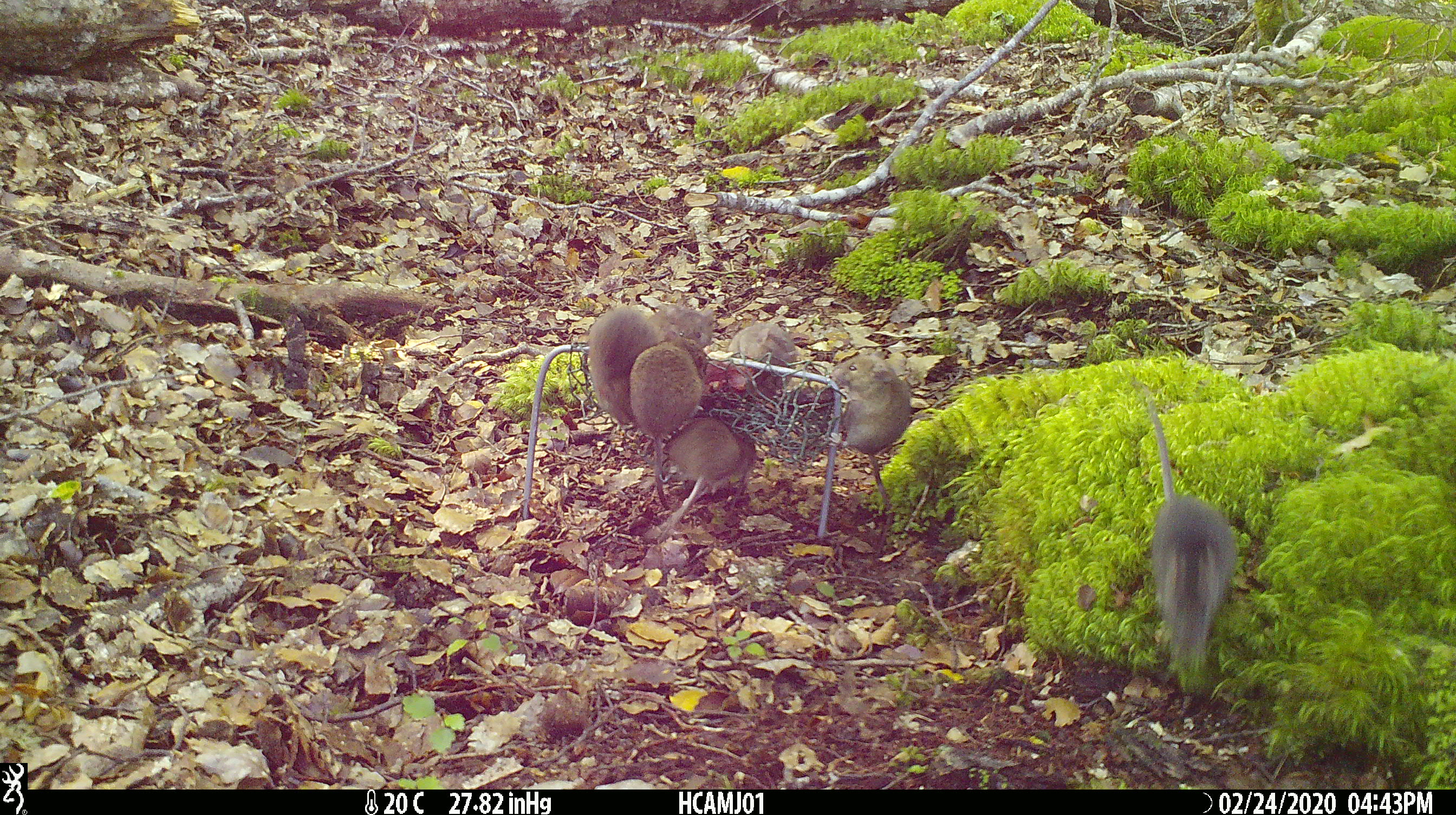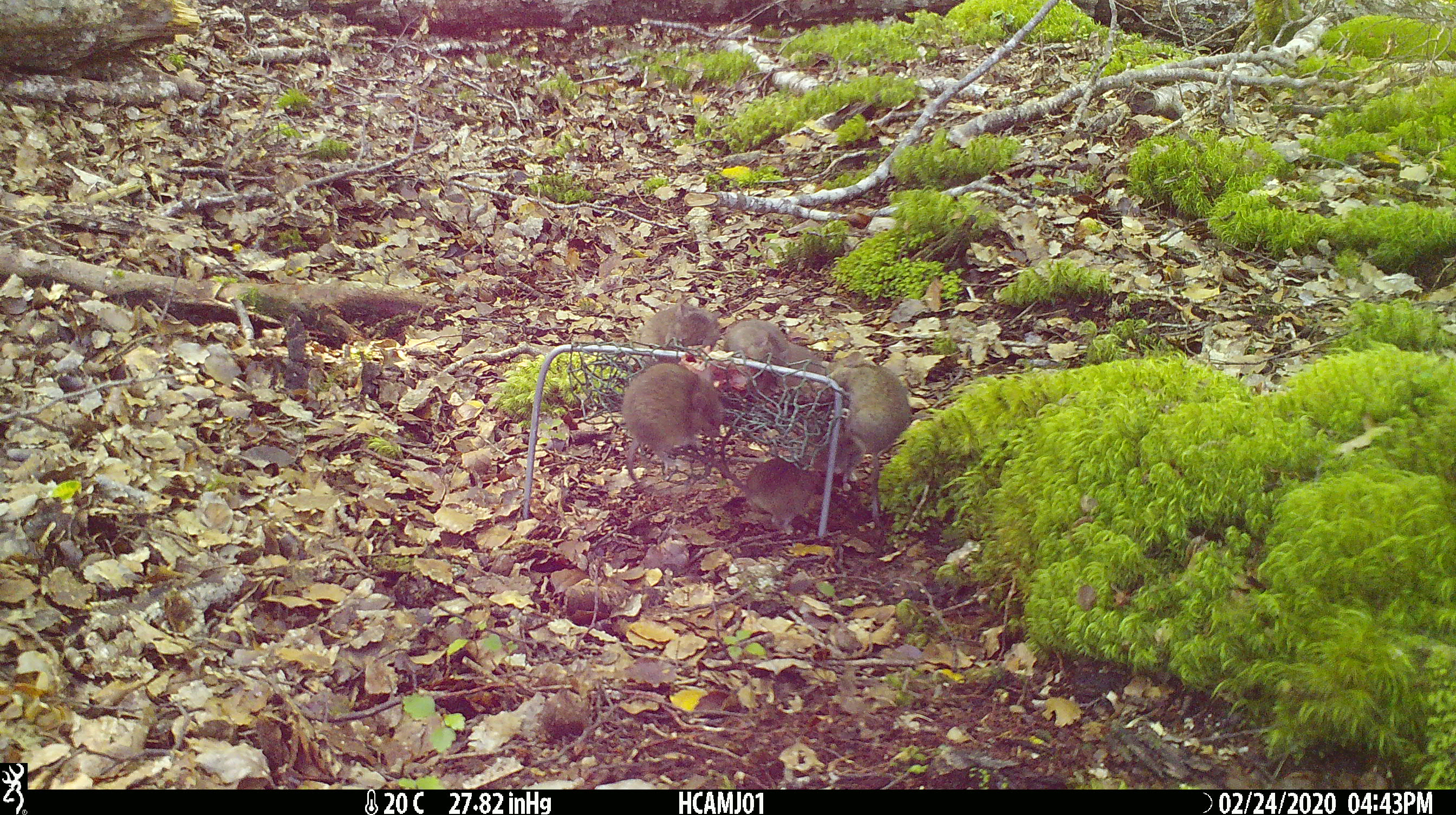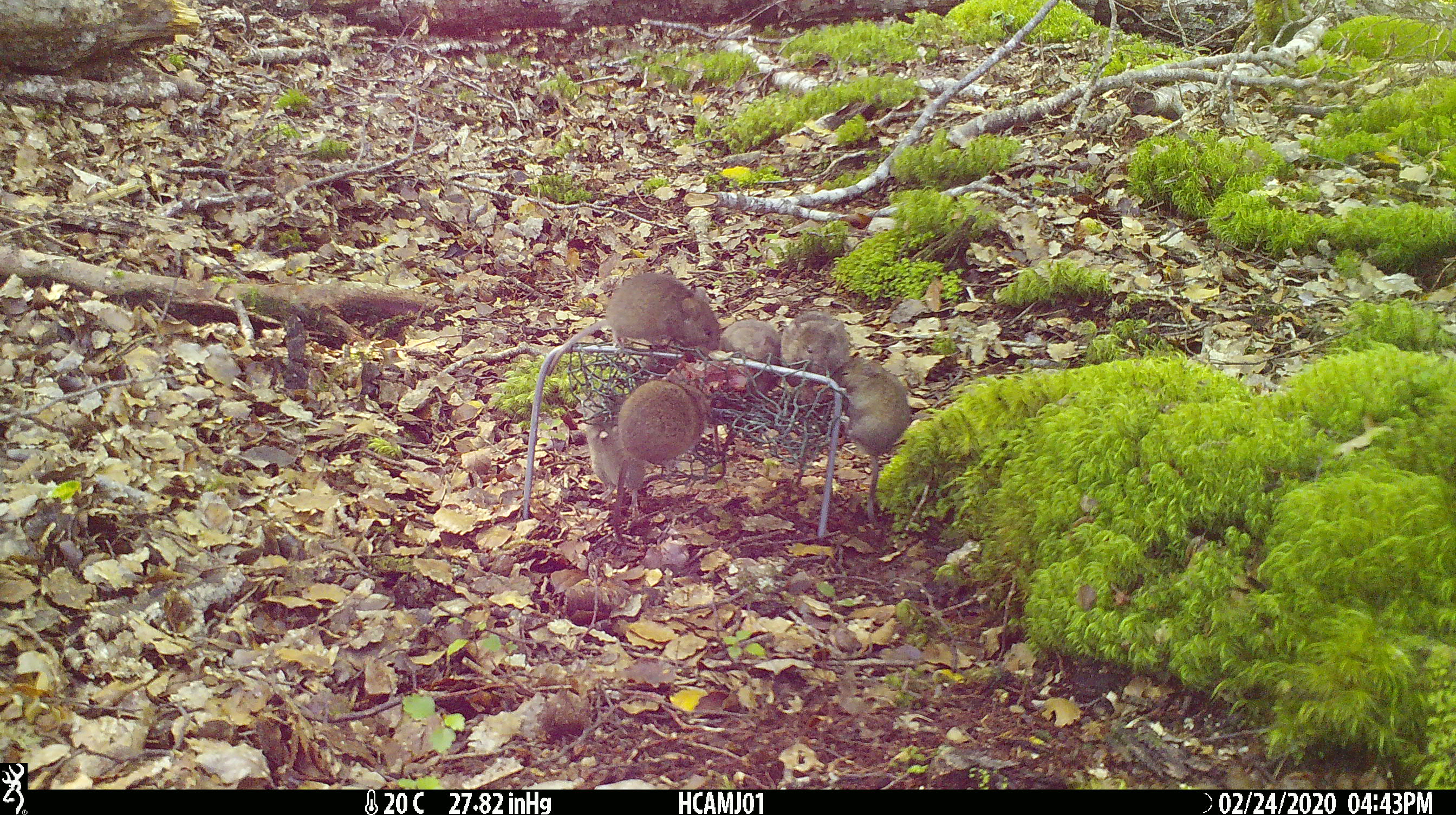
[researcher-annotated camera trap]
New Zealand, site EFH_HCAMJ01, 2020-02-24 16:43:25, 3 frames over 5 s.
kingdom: Animalia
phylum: Chordata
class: Mammalia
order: Rodentia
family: Muridae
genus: Mus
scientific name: Mus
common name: mouse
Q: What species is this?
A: Mouse (Mus).